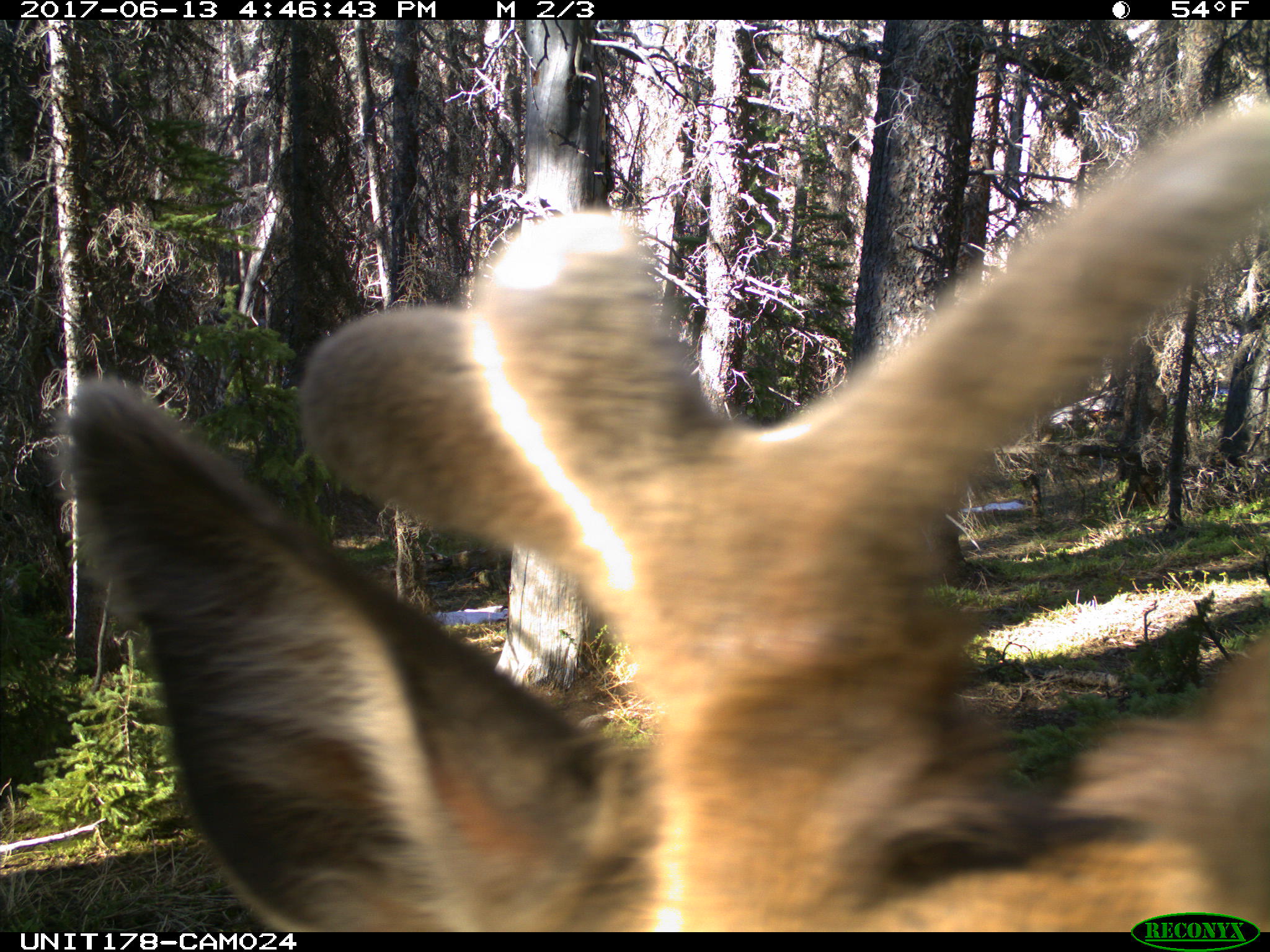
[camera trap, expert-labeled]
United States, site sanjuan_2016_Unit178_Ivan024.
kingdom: Animalia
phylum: Chordata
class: Mammalia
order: Artiodactyla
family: Cervidae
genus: Cervus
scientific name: Cervus elaphus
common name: red deer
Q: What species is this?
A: Cervus elaphus (red deer).